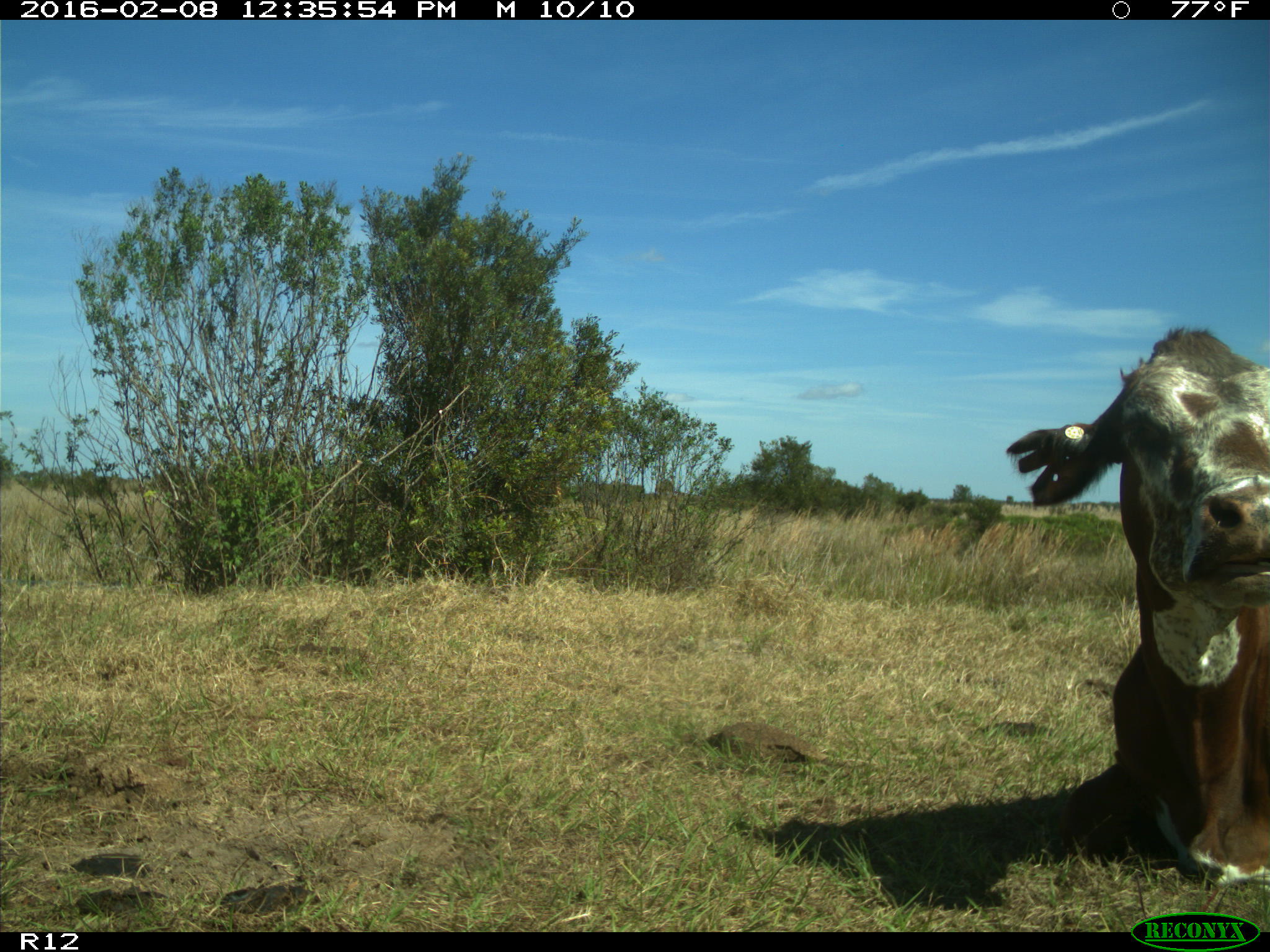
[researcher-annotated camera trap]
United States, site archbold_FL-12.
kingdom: Animalia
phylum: Chordata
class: Mammalia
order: Artiodactyla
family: Bovidae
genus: Bos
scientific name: Bos taurus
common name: domestic cow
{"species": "Bos taurus (domestic cow)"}